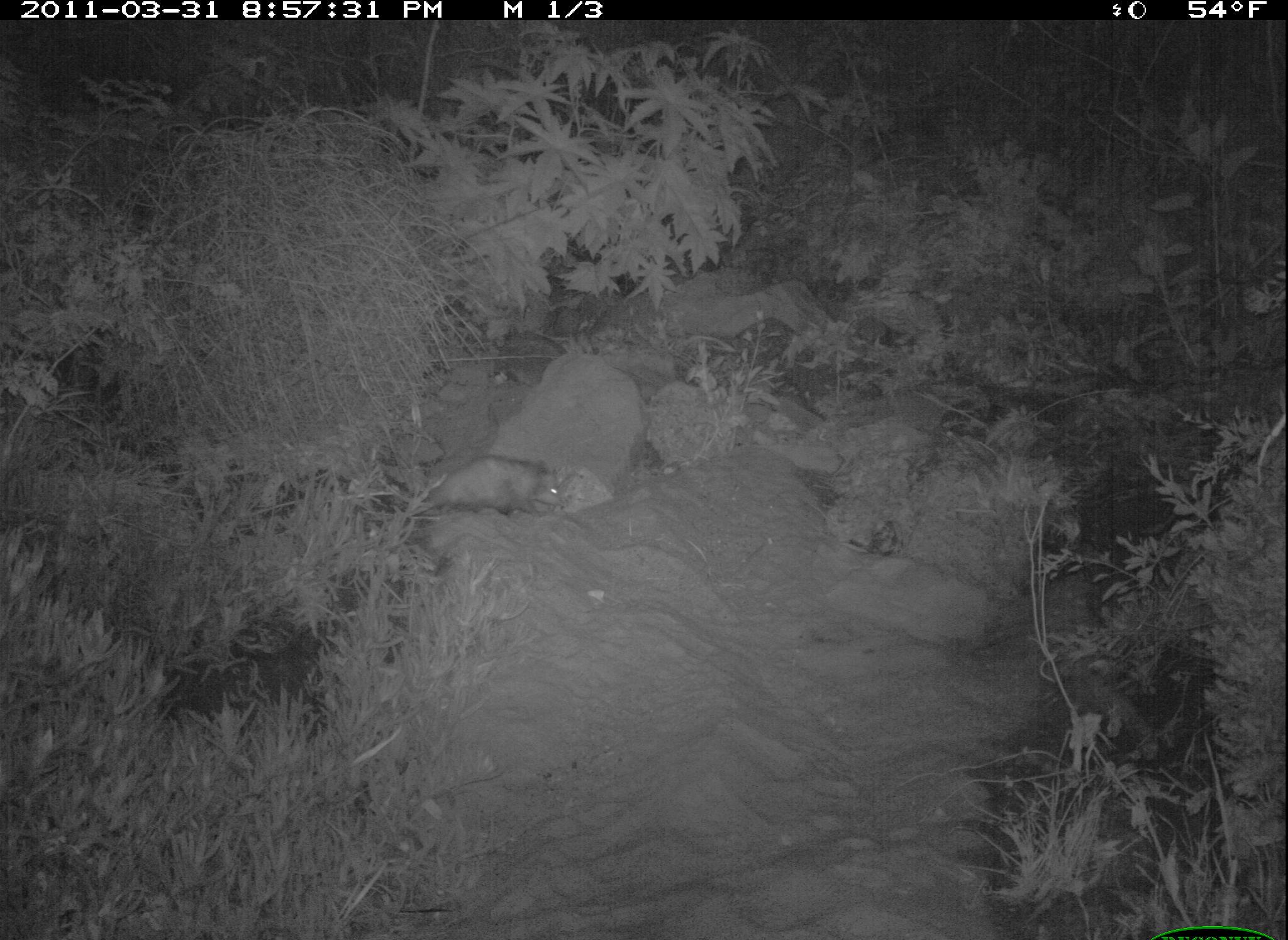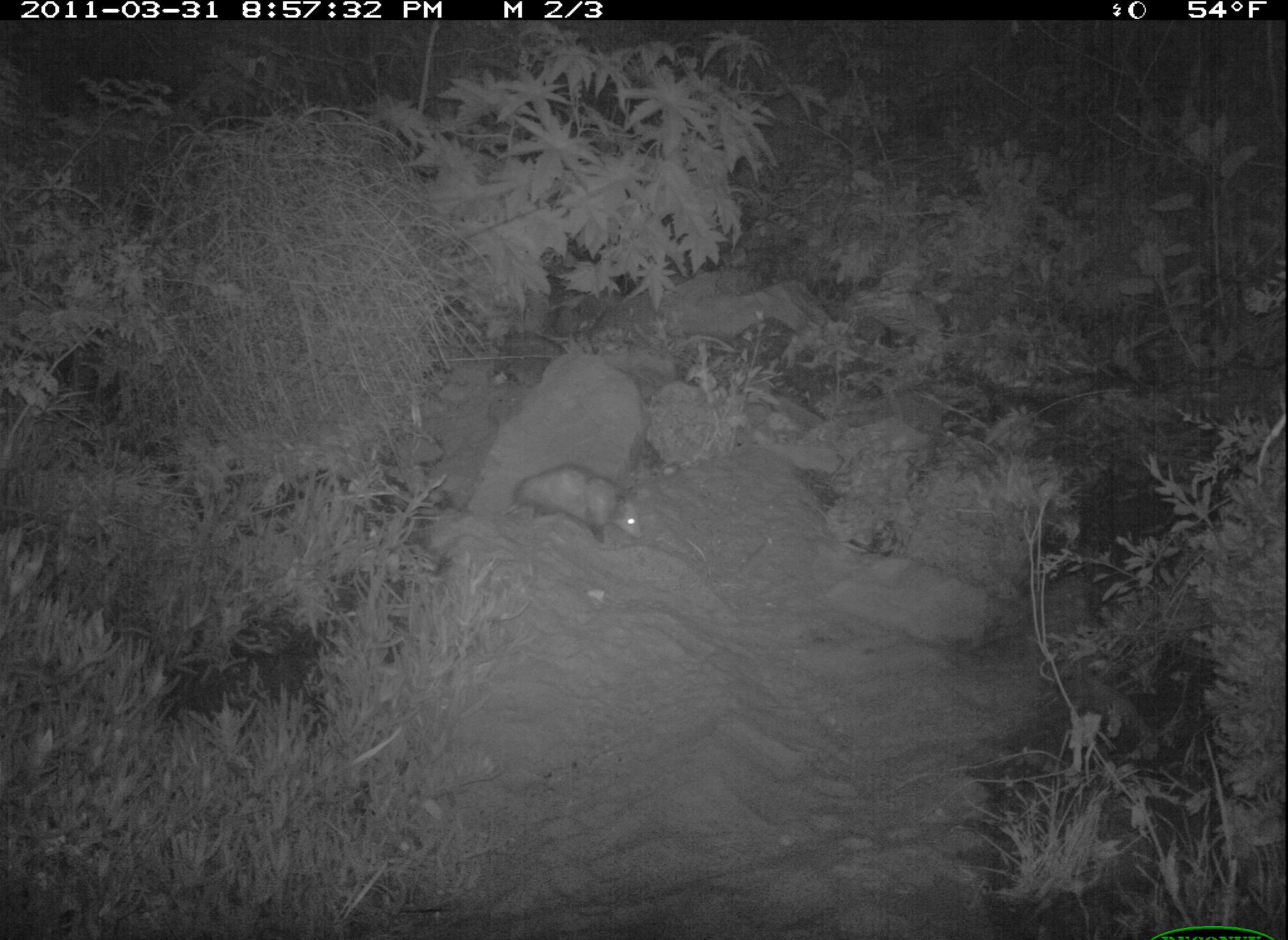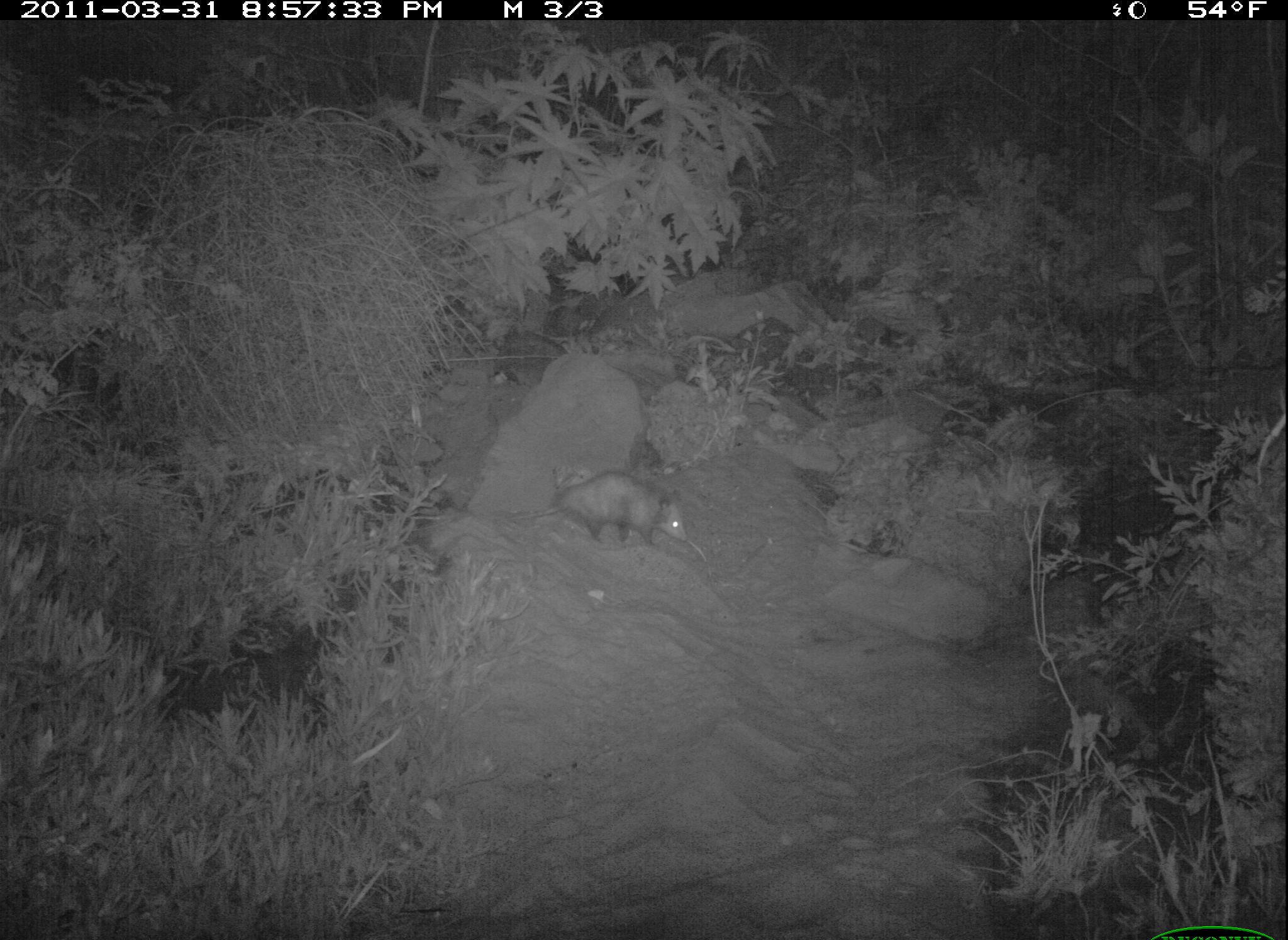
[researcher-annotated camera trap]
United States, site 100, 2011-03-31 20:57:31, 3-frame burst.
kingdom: Animalia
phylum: Chordata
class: Mammalia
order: Didelphimorphia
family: Didelphidae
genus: Didelphis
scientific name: Didelphis virginiana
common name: virginia opossum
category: opossum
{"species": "opossum (virginia opossum) (Didelphis virginiana)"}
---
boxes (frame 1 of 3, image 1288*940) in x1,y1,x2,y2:
opossum: 388,420,578,544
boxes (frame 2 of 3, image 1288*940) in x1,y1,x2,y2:
opossum: 481,440,665,567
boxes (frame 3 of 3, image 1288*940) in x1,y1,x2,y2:
opossum: 496,467,702,565